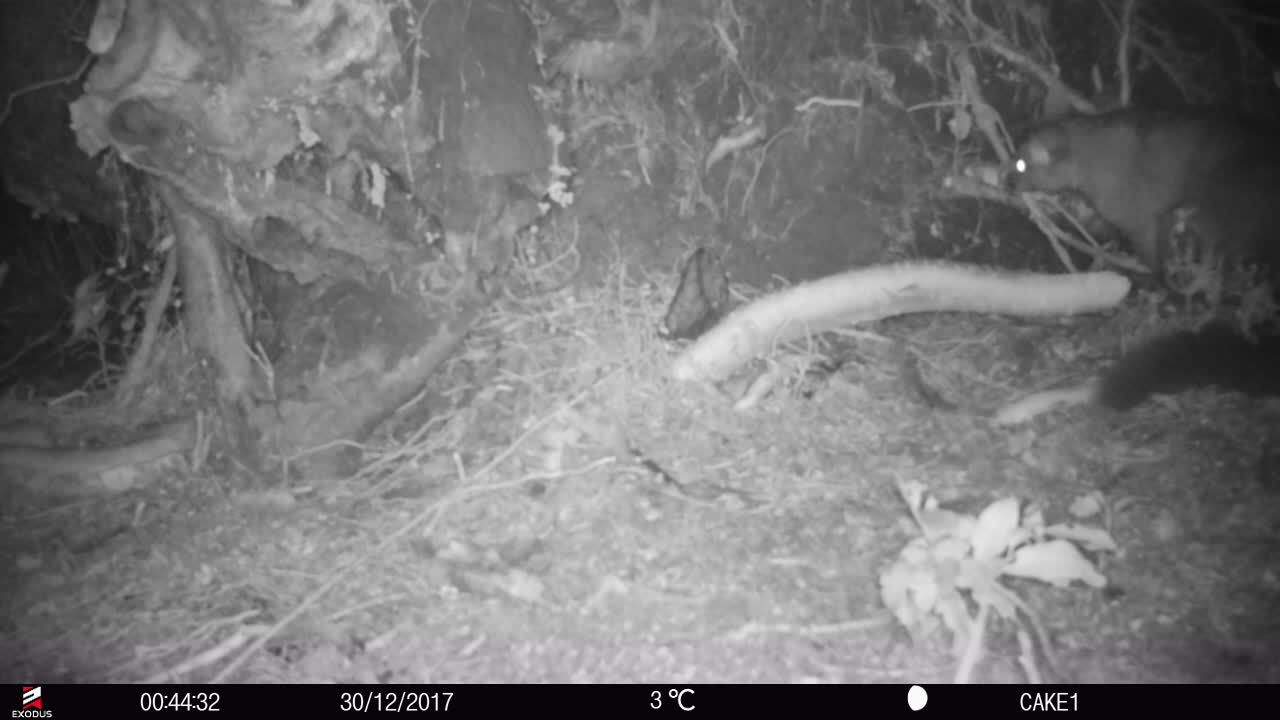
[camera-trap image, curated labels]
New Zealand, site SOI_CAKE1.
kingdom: Animalia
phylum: Chordata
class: Mammalia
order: Diprotodontia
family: Phalangeridae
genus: Trichosurus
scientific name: Trichosurus vulpecula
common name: common brushtail possum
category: possum